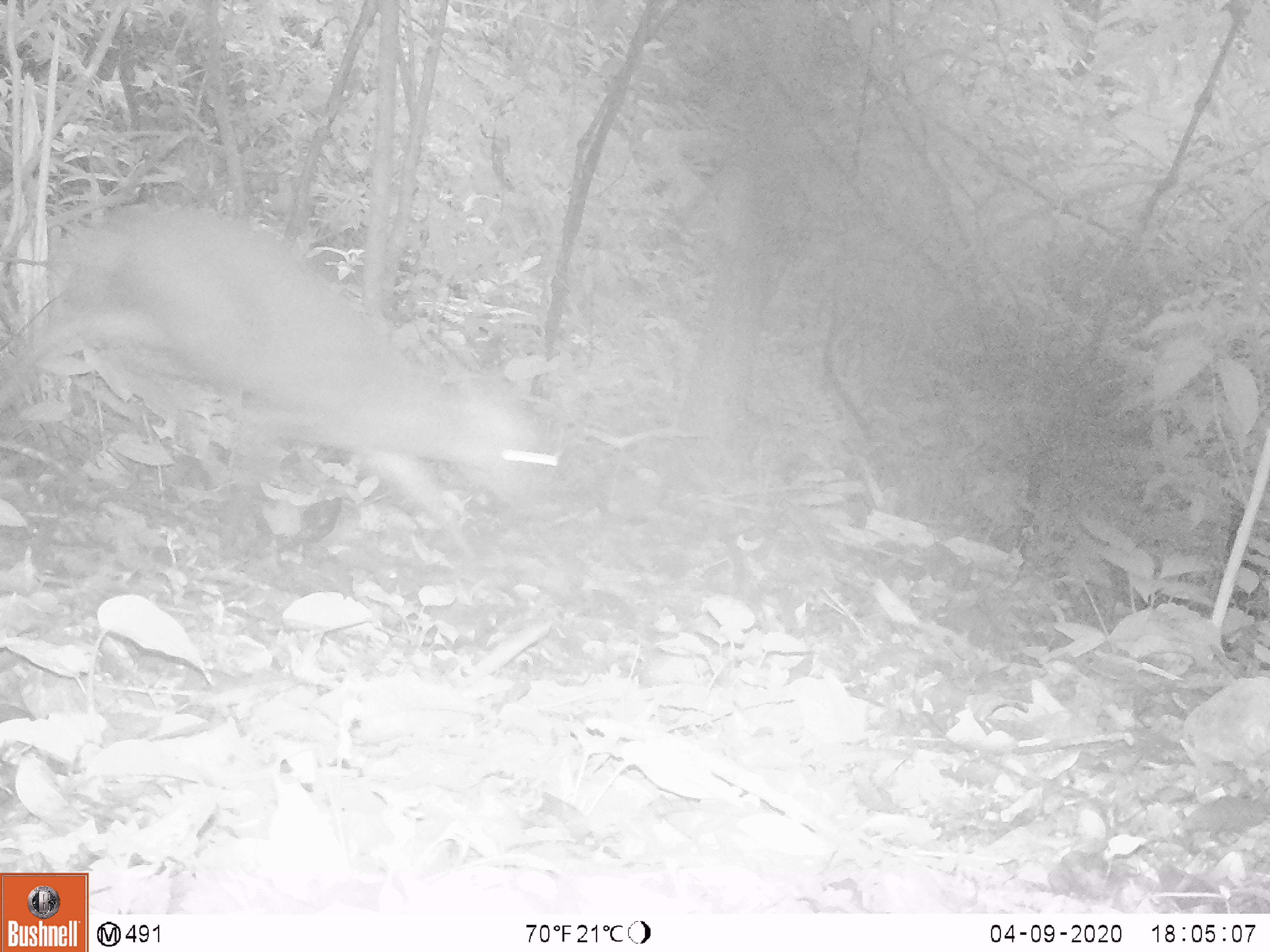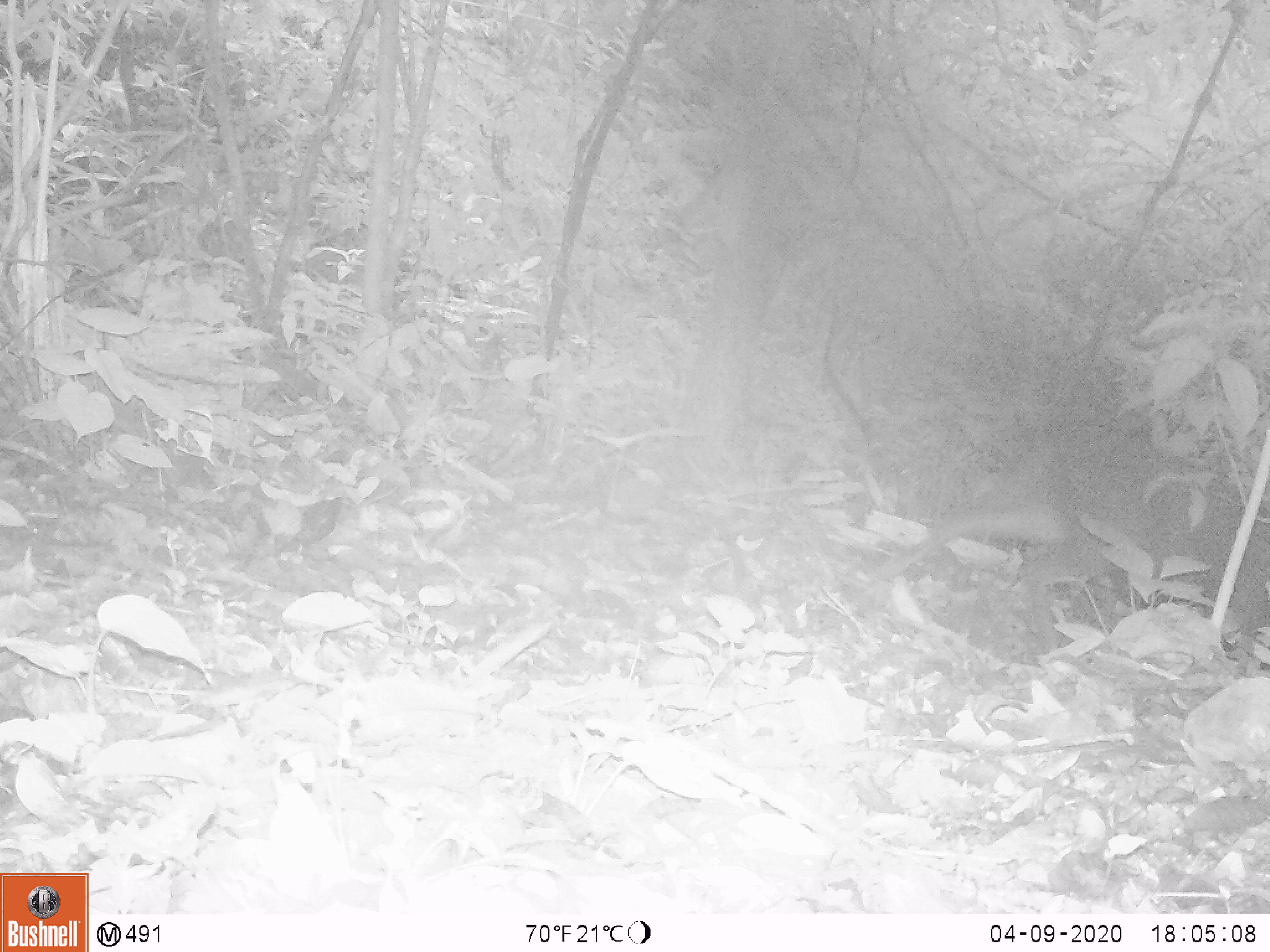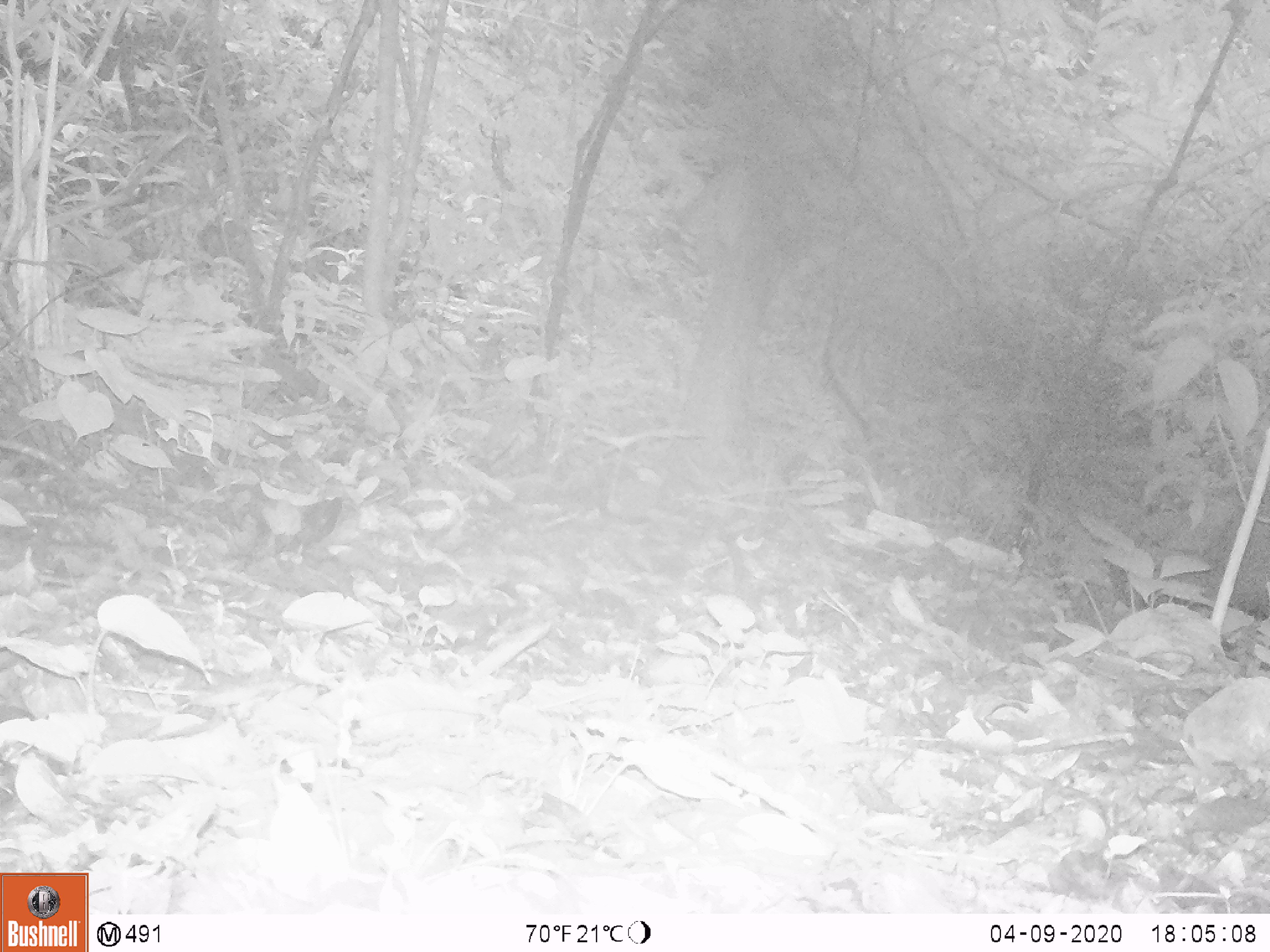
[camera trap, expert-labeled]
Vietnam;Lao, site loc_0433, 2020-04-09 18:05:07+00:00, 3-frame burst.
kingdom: Animalia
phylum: Chordata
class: Mammalia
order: Artiodactyla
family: Cervidae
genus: Muntiacus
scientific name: Muntiacus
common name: muntjacs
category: unidentified muntjac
Unidentified muntjac (muntjacs) (Muntiacus). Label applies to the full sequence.